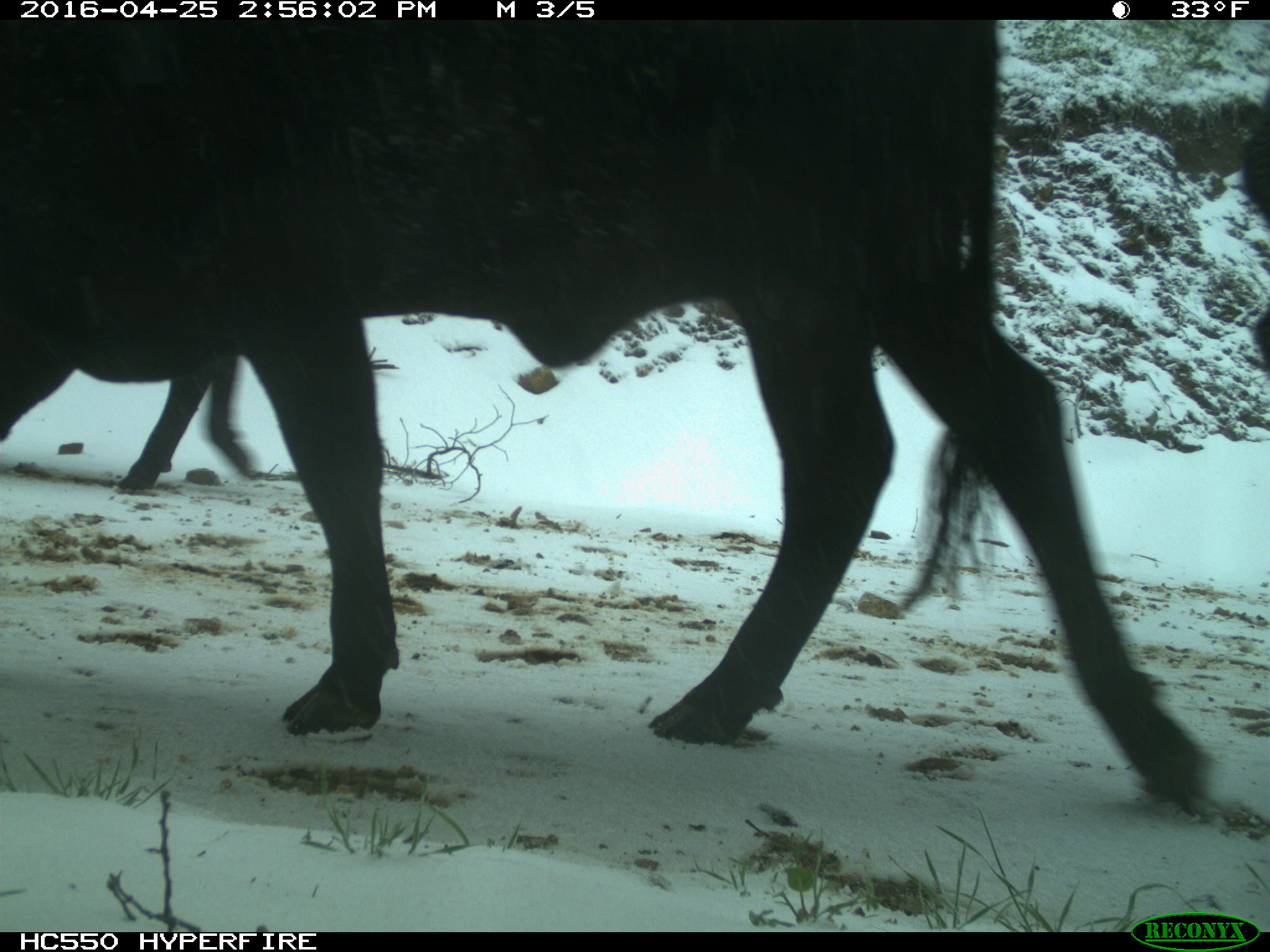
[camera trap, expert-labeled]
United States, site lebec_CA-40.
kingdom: Animalia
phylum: Chordata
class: Mammalia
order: Artiodactyla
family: Bovidae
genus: Bos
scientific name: Bos taurus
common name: domestic cow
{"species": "Bos taurus (domestic cow)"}